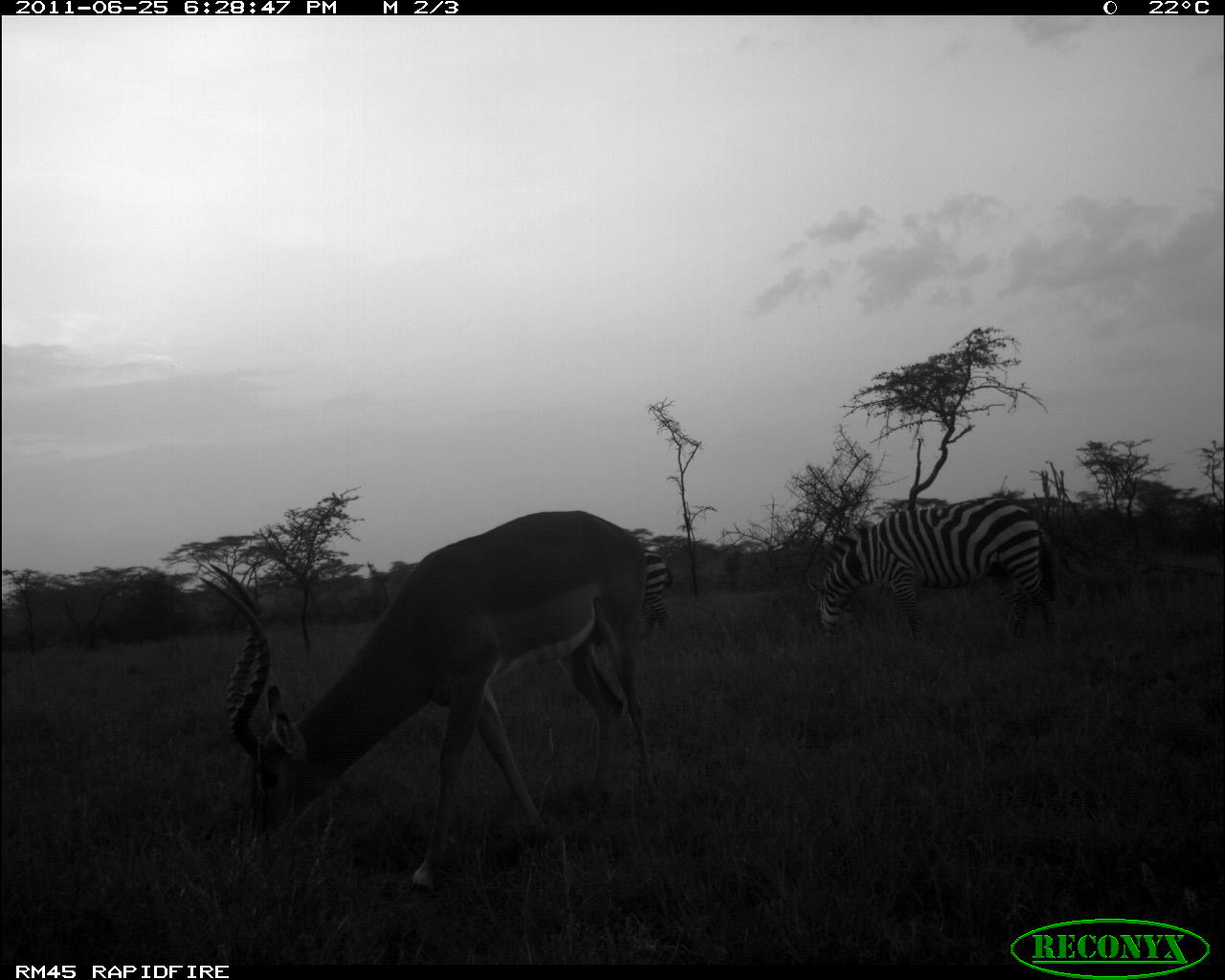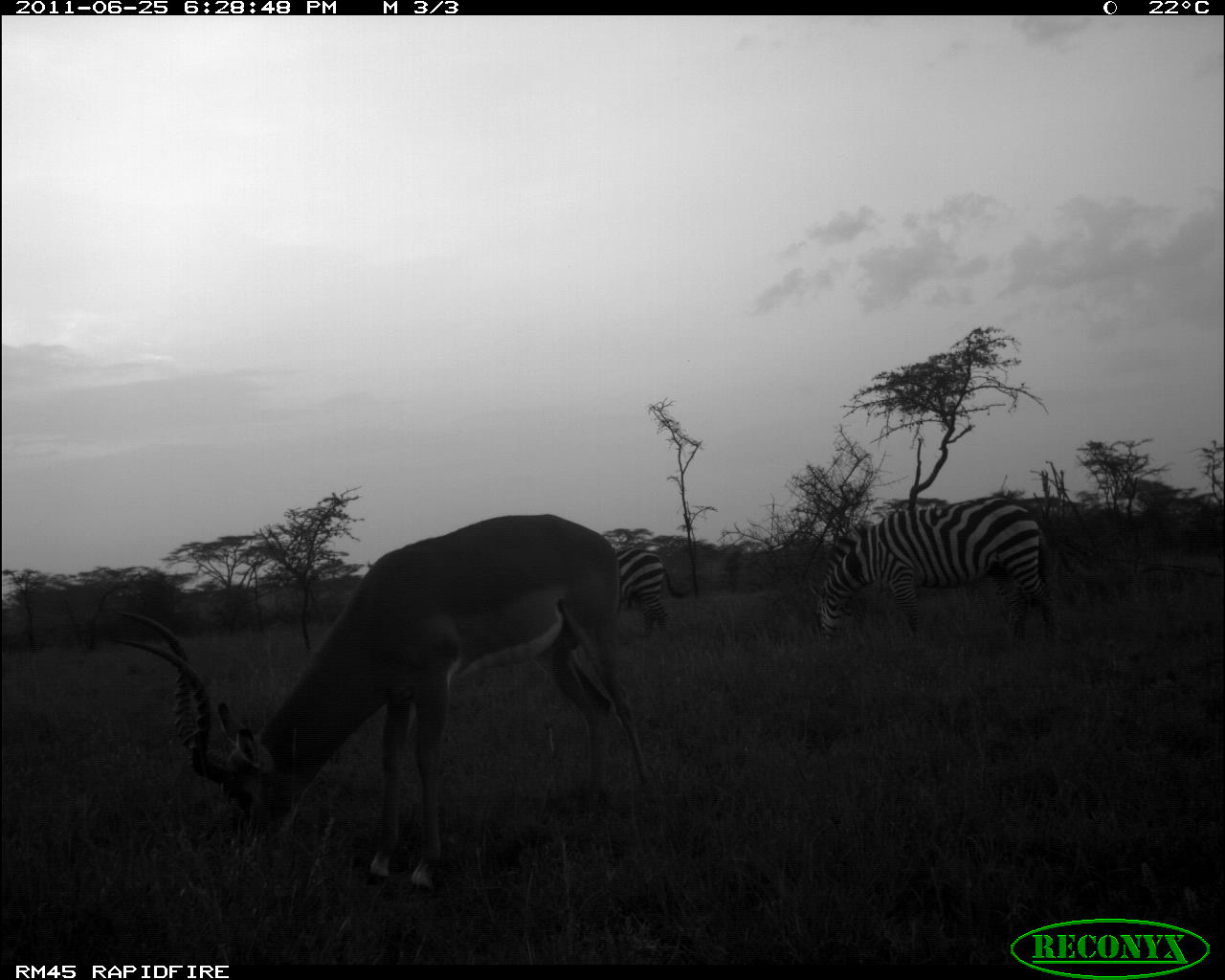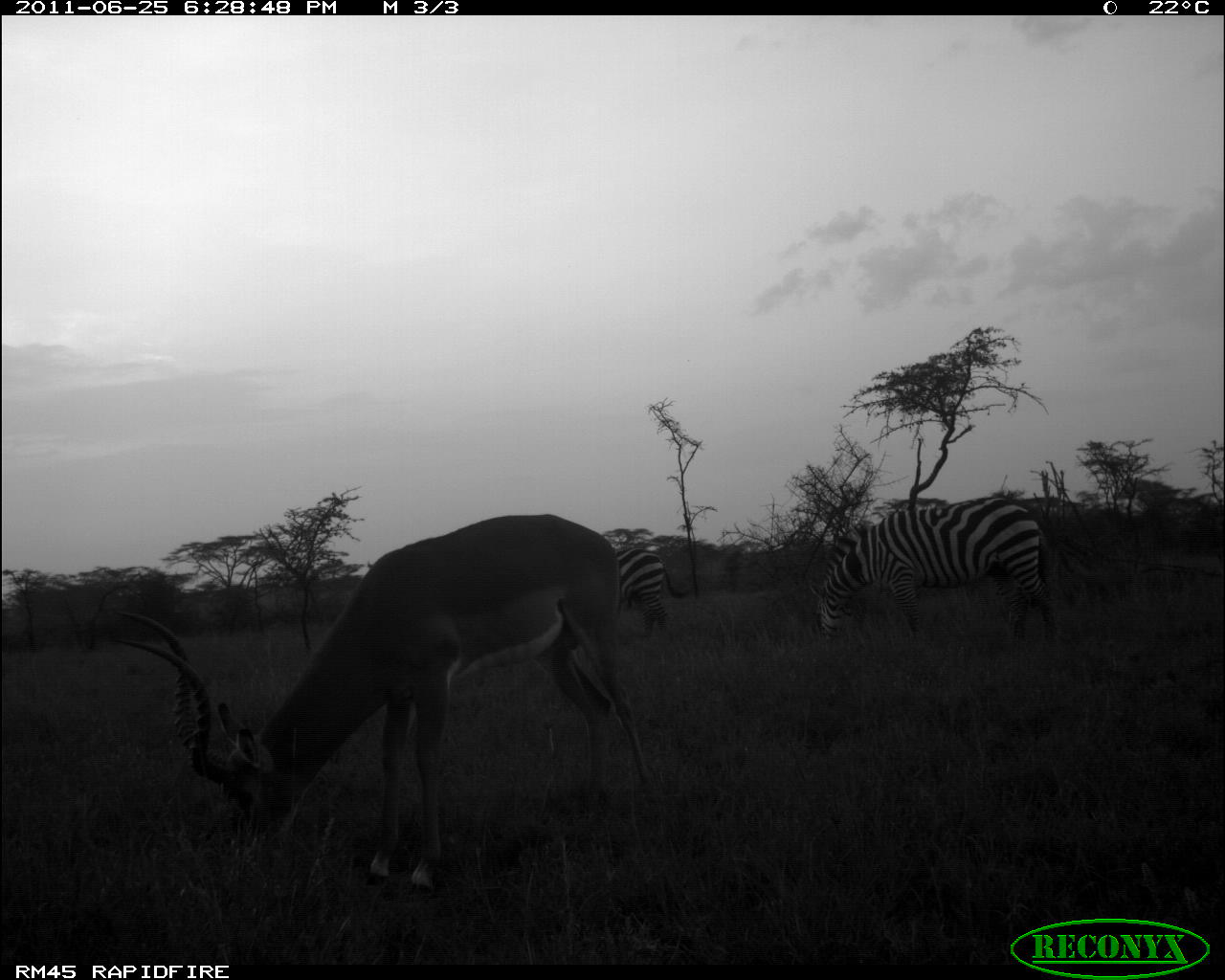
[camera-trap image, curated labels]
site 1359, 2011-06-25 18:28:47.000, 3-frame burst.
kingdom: Animalia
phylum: Chordata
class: Mammalia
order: Perissodactyla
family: Equidae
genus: Equus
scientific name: Equus quagga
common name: plains zebra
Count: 2.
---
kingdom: Animalia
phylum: Chordata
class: Mammalia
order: Artiodactyla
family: Bovidae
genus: Aepyceros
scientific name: Aepyceros melampus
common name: impala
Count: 1.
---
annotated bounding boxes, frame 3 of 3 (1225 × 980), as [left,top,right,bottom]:
equus quagga: [112,513,672,904]; [807,496,1058,647]; [611,547,674,636]